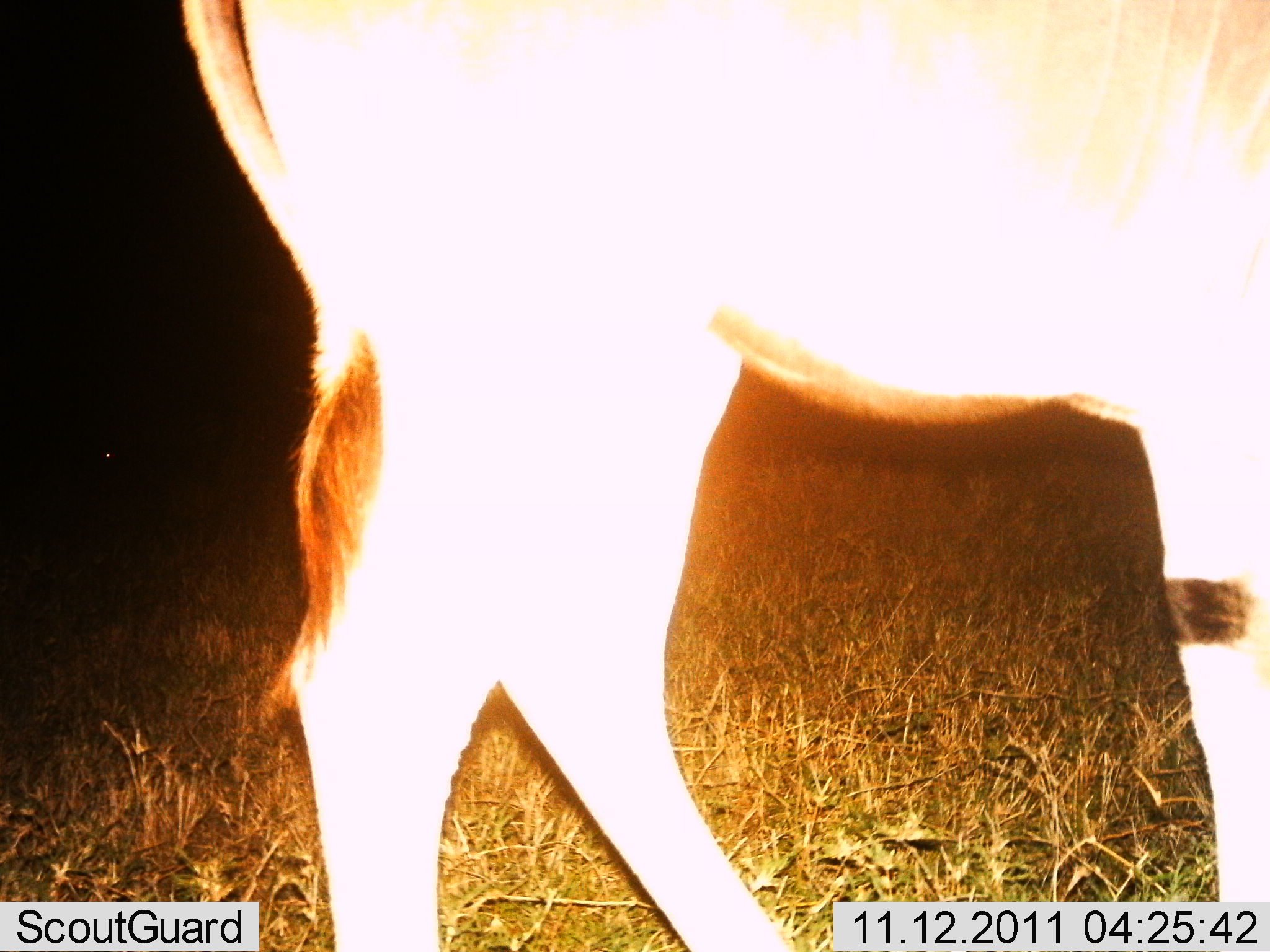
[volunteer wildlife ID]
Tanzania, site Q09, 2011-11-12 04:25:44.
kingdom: Animalia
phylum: Chordata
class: Mammalia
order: Artiodactyla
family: Bovidae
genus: Alcelaphus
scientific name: Alcelaphus buselaphus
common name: hartebeest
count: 1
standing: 67%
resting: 17%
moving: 17%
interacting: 0%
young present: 0%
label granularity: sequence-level